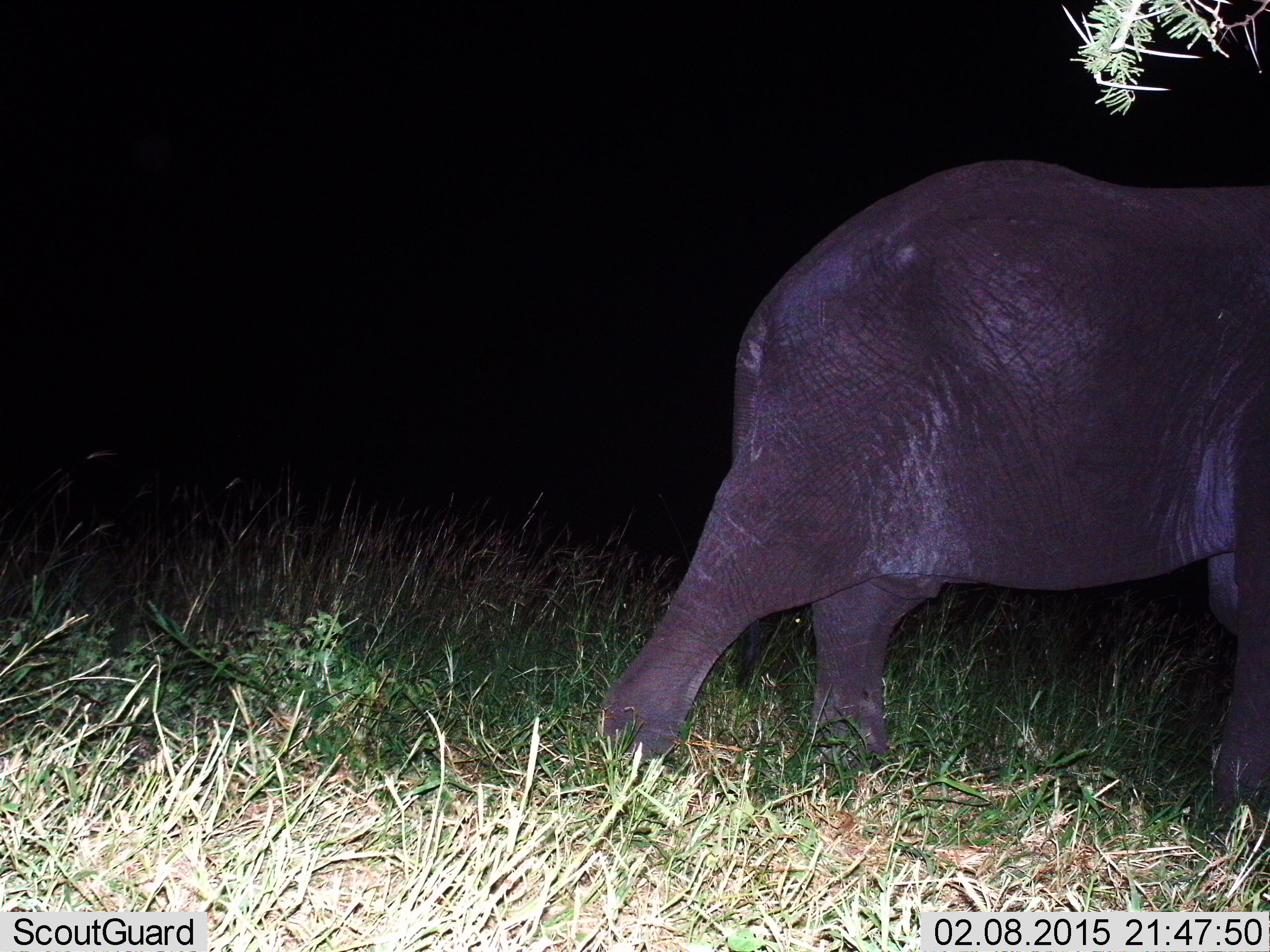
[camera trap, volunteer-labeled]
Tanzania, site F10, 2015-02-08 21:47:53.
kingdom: Animalia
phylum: Chordata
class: Mammalia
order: Proboscidea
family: Elephantidae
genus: Loxodonta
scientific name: Loxodonta africana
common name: african bush elephant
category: elephant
Elephant (african bush elephant) (Loxodonta africana), count 1. Behavior (volunteer vote fractions): standing 10%, resting 0%, moving 90%, interacting 0%. Young present (vote fraction): 0%. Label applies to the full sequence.